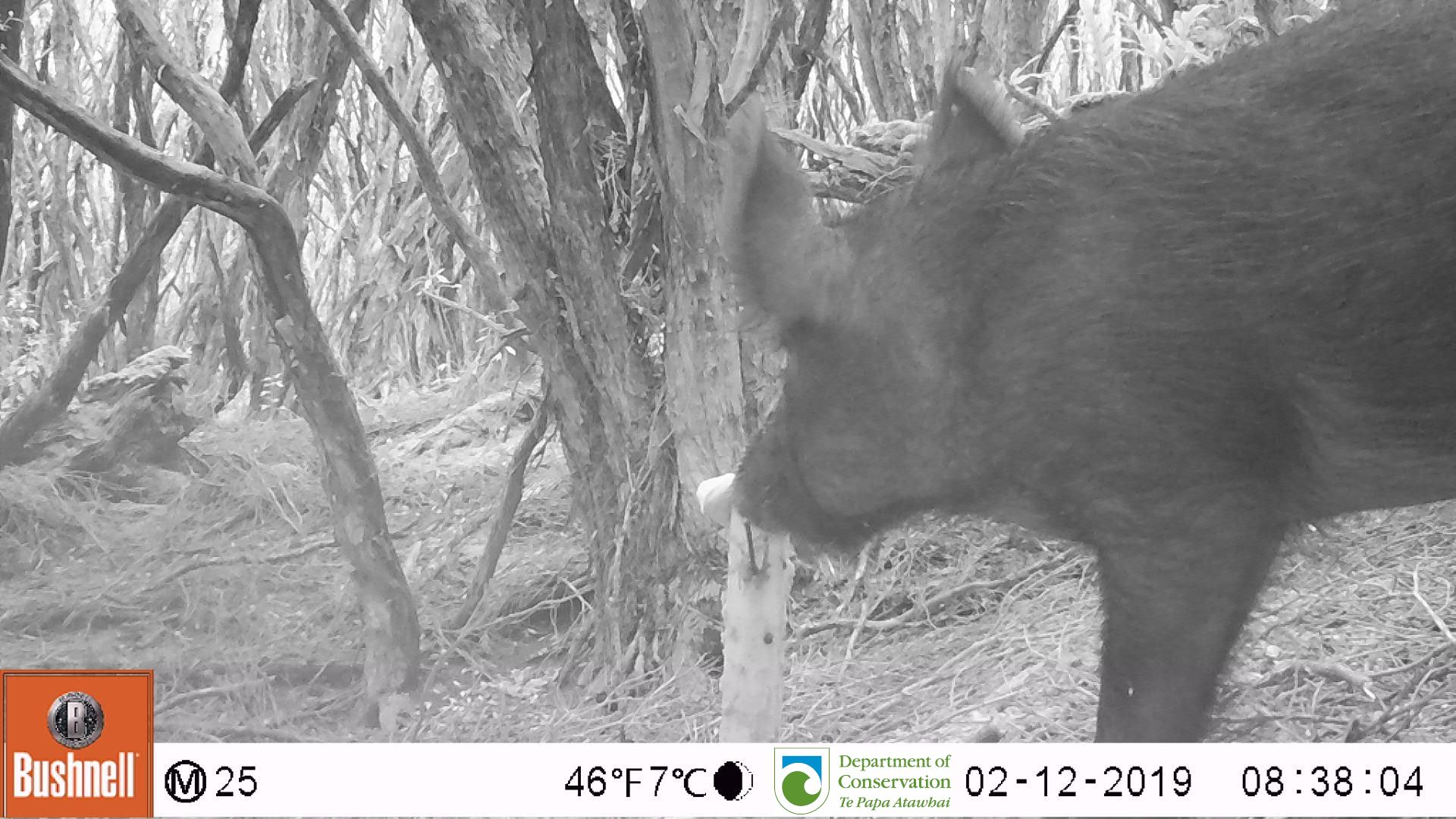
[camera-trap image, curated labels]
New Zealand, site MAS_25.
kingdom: Animalia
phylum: Chordata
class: Mammalia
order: Artiodactyla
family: Suidae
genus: Sus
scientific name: Sus scrofa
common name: pig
Pig (Sus scrofa).